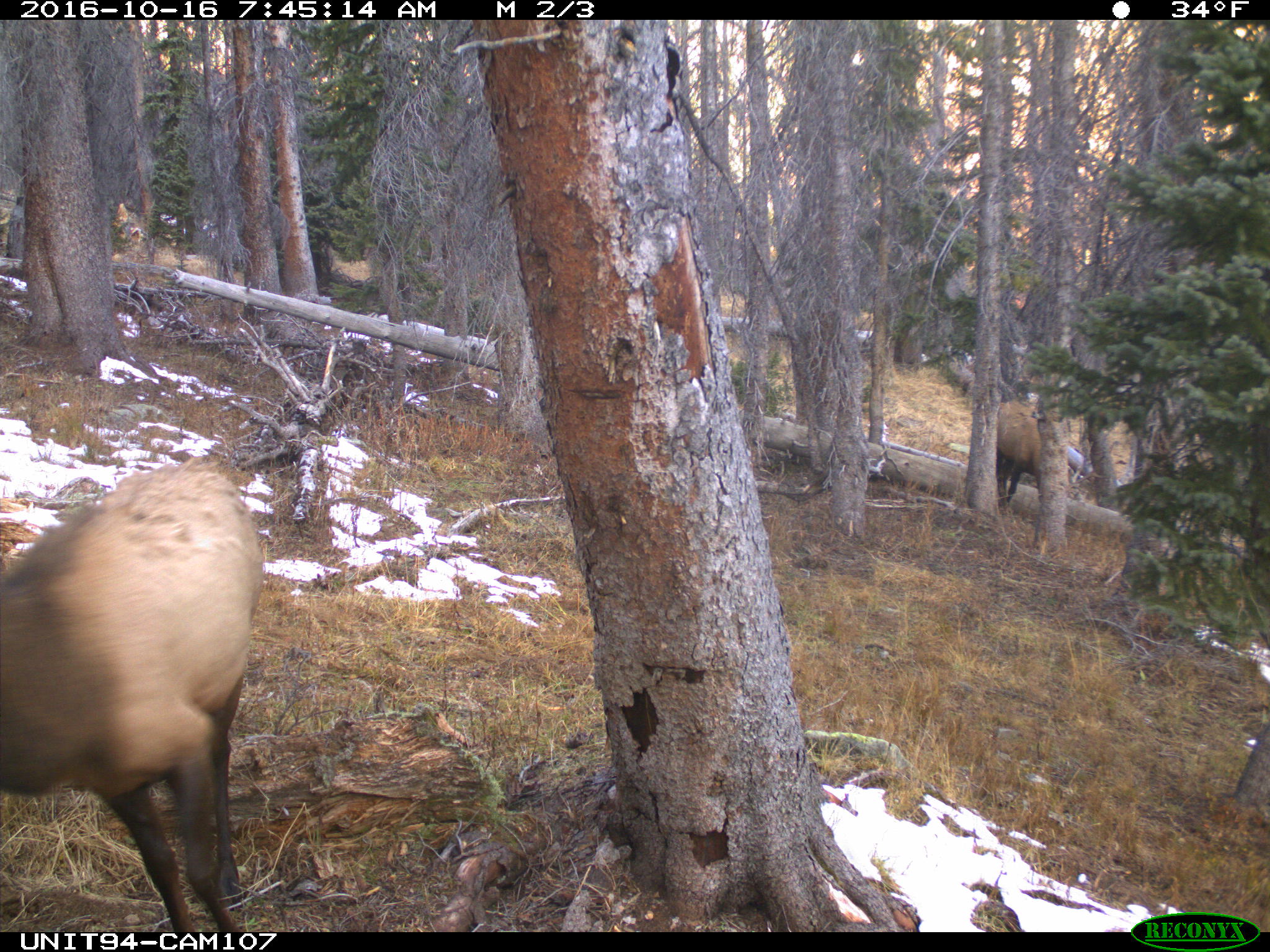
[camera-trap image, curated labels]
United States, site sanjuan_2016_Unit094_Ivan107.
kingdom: Animalia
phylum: Chordata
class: Mammalia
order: Artiodactyla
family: Cervidae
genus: Cervus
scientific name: Cervus elaphus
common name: red deer